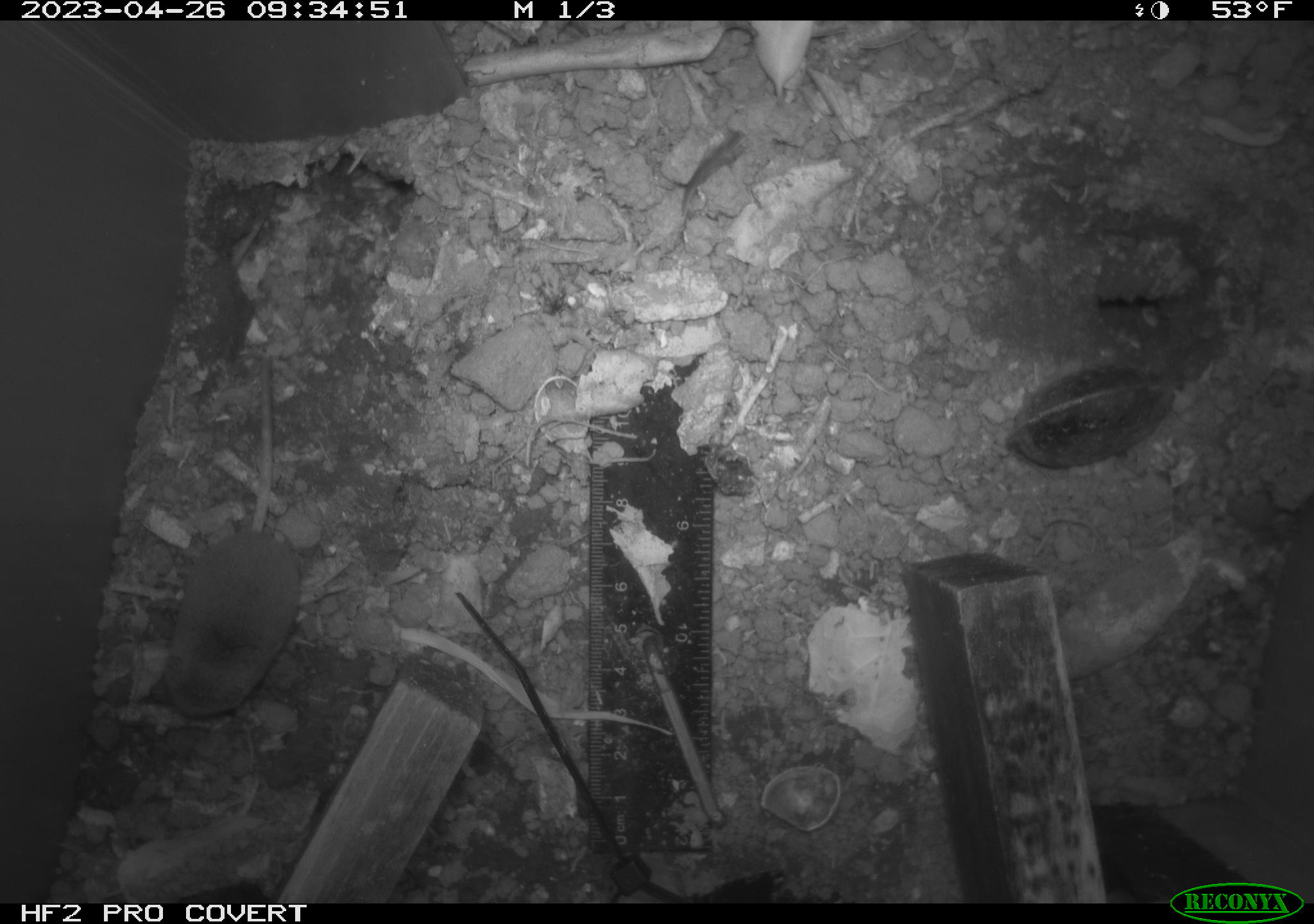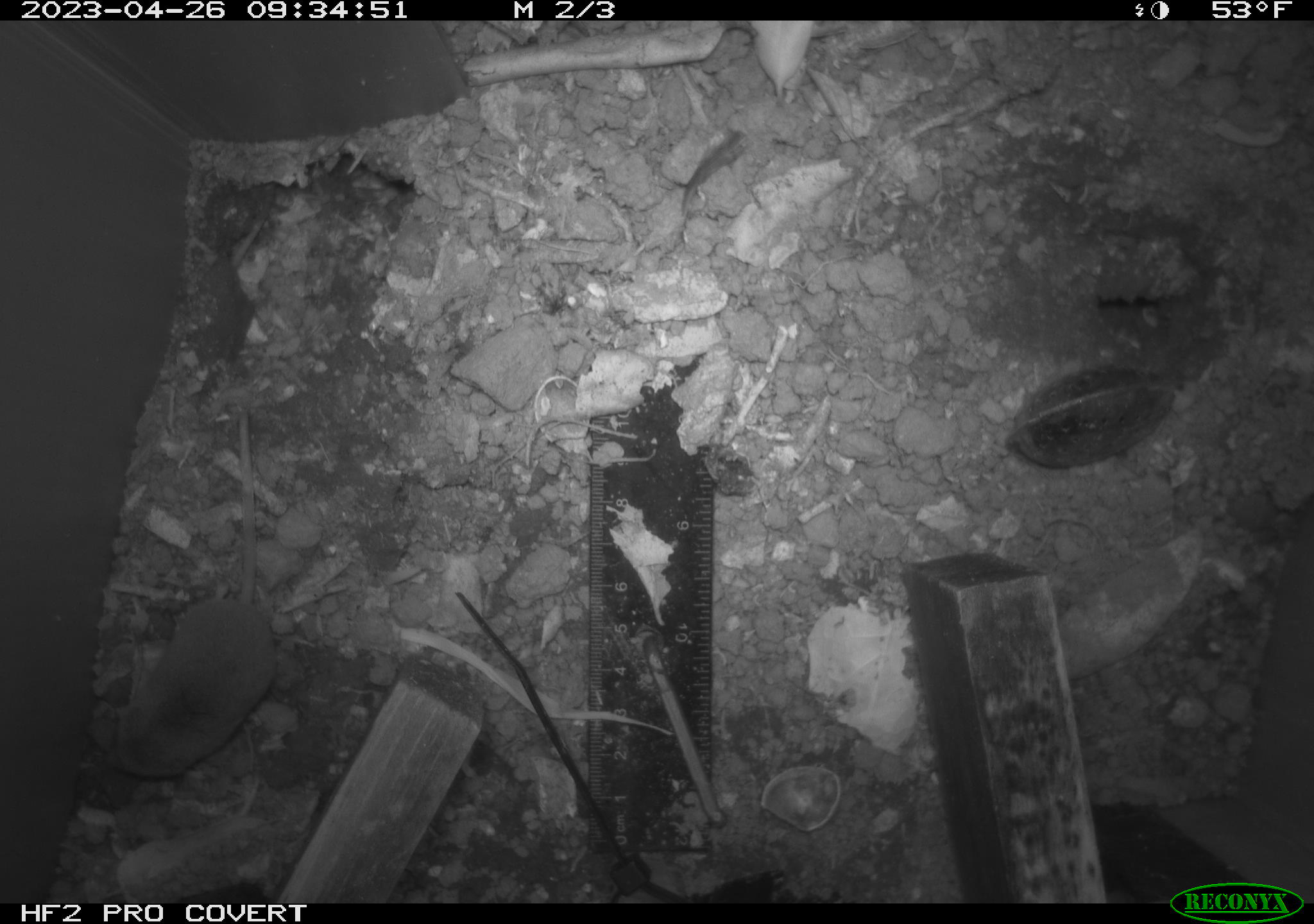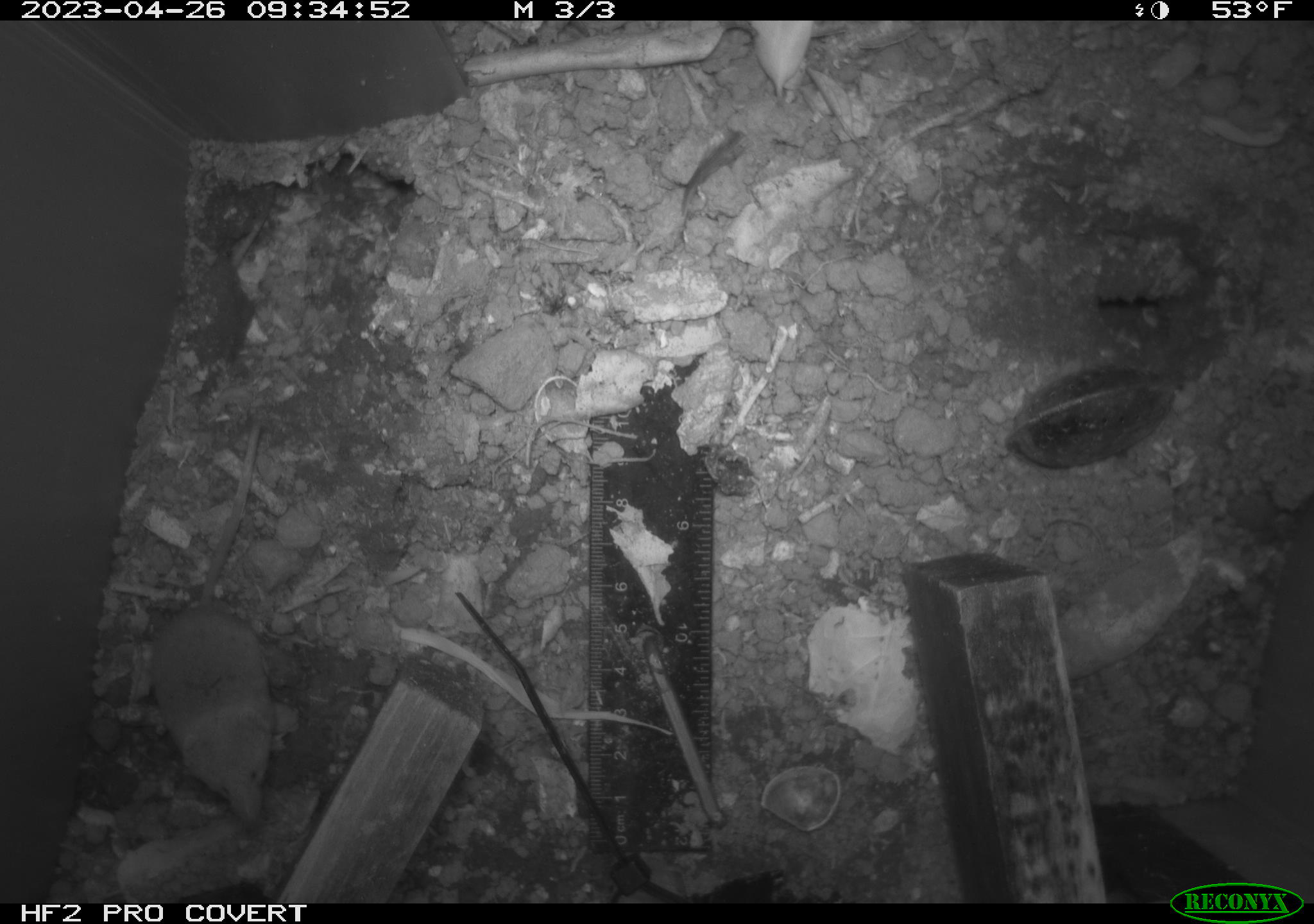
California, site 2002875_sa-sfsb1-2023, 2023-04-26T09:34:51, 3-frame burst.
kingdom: Animalia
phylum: Chordata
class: Mammalia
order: Eulipotyphla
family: Soricidae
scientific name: Soricidae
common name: shrews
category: soricidae family